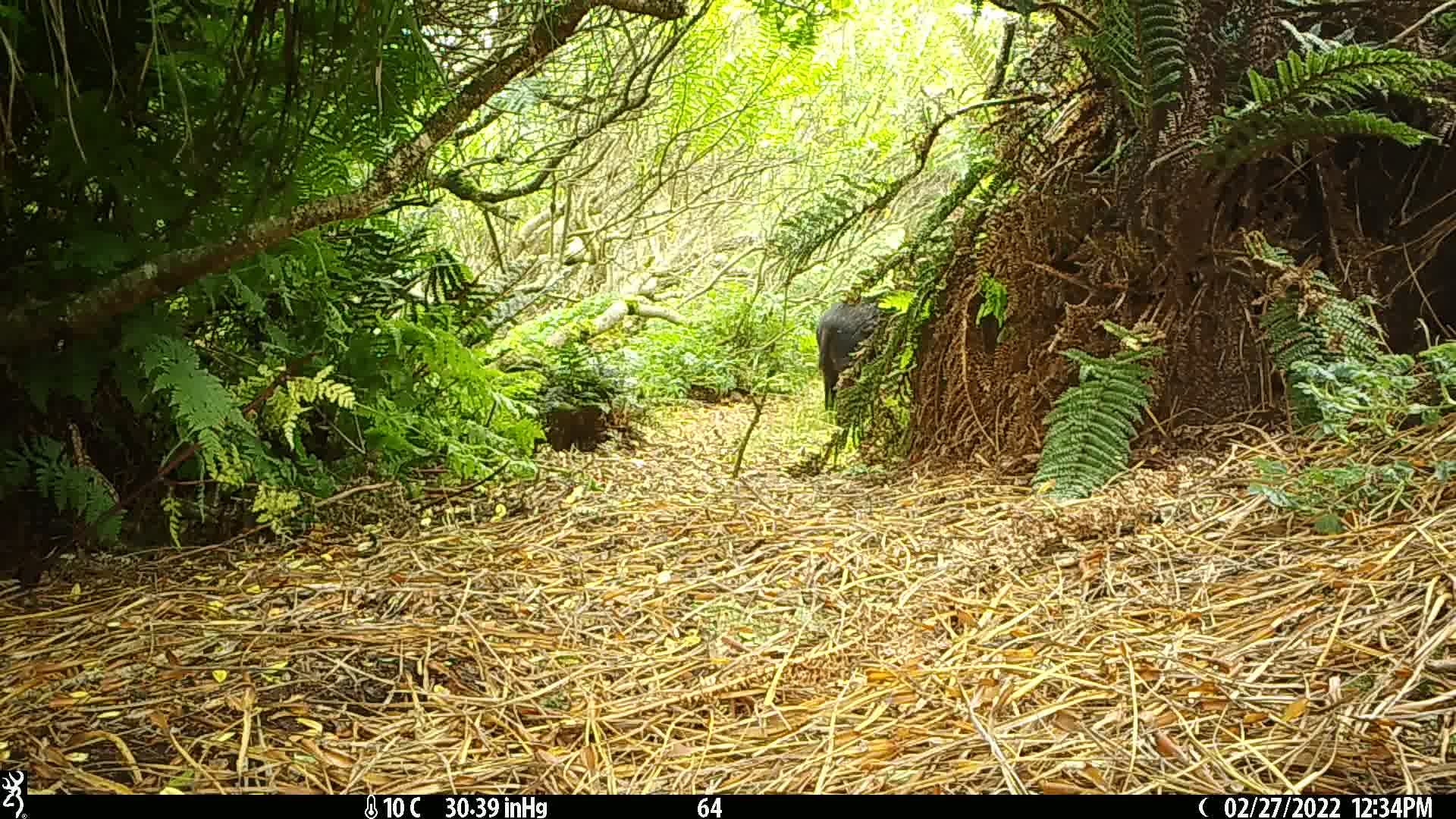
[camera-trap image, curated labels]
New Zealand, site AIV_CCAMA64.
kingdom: Animalia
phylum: Chordata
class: Mammalia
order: Artiodactyla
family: Suidae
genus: Sus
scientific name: Sus scrofa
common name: pig